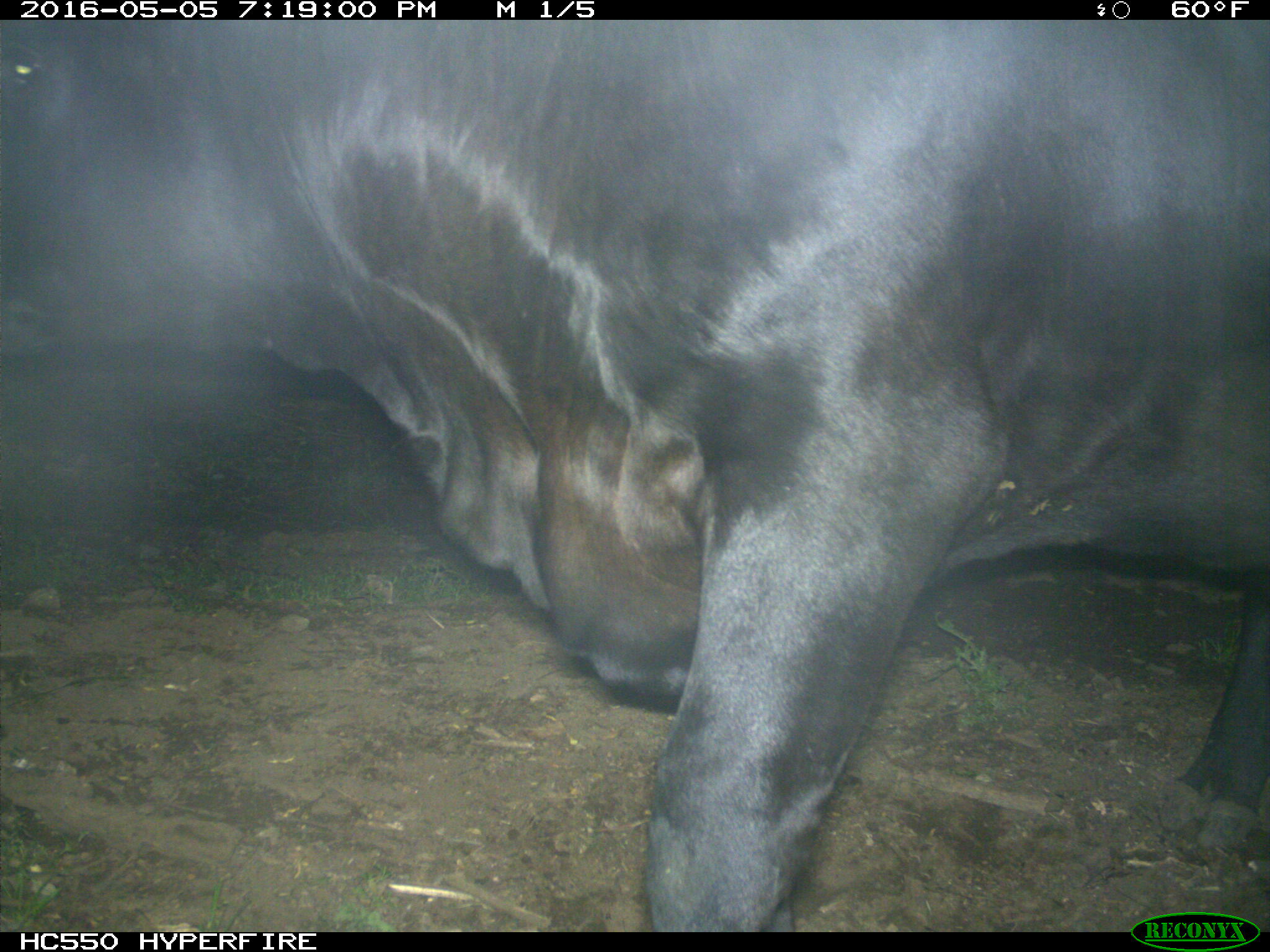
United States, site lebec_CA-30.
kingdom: Animalia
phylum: Chordata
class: Mammalia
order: Artiodactyla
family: Bovidae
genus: Bos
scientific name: Bos taurus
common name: domestic cow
Bos taurus (domestic cow).